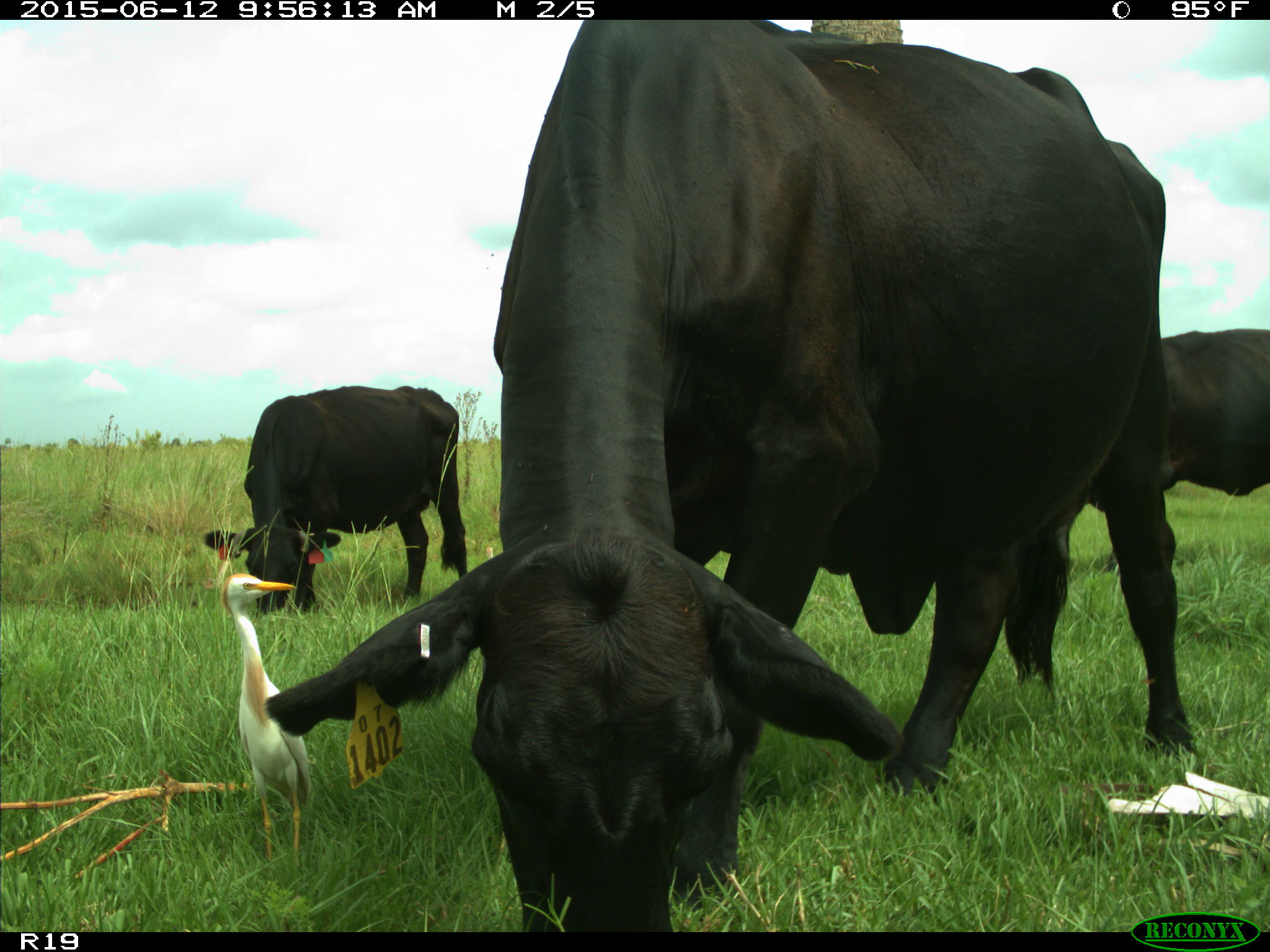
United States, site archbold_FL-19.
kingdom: Animalia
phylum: Chordata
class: Mammalia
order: Artiodactyla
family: Bovidae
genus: Bos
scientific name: Bos taurus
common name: domestic cow